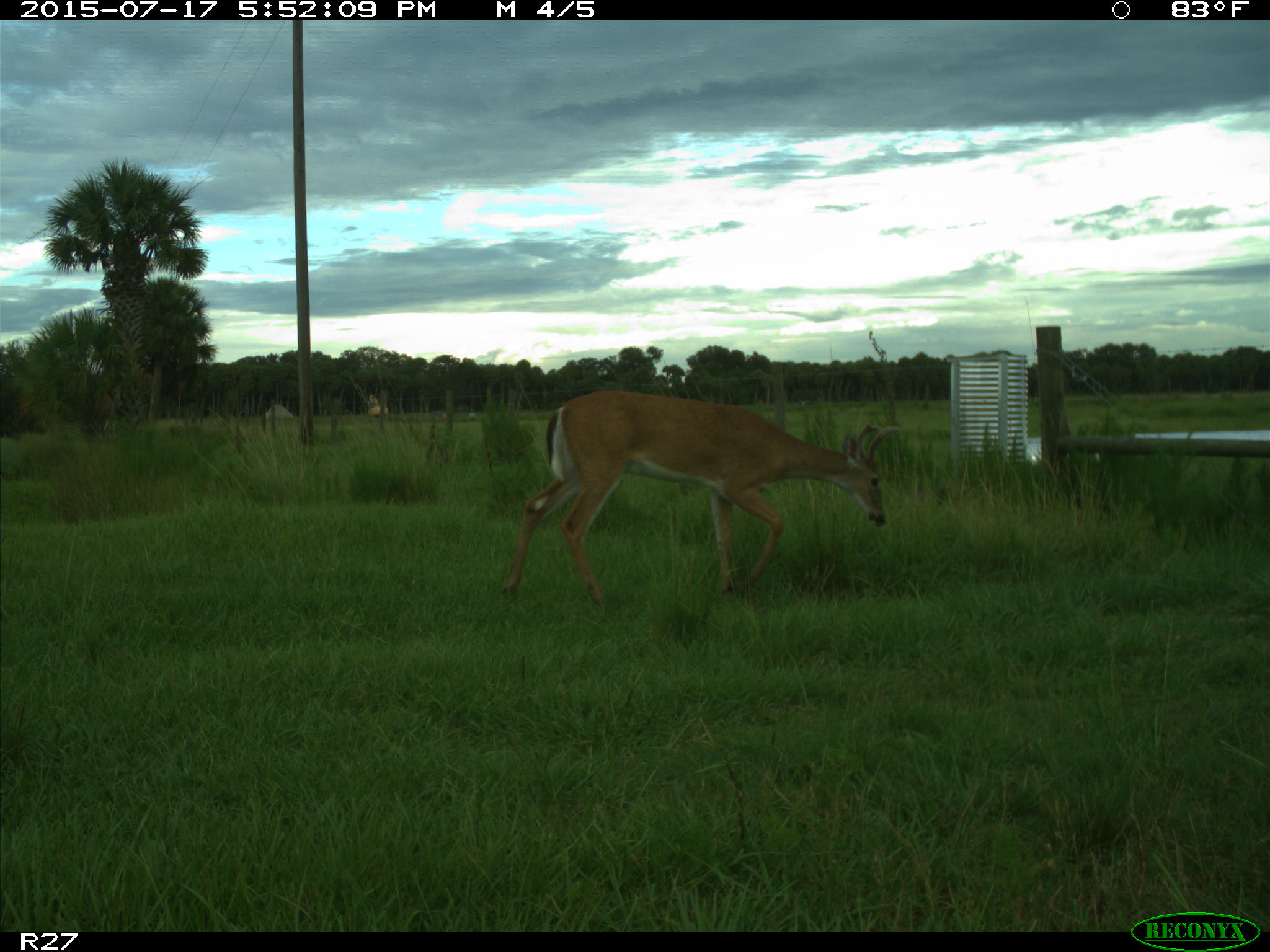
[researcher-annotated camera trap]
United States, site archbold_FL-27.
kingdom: Animalia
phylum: Chordata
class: Mammalia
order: Artiodactyla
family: Cervidae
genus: Odocoileus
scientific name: Odocoileus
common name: deer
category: unidentified deer